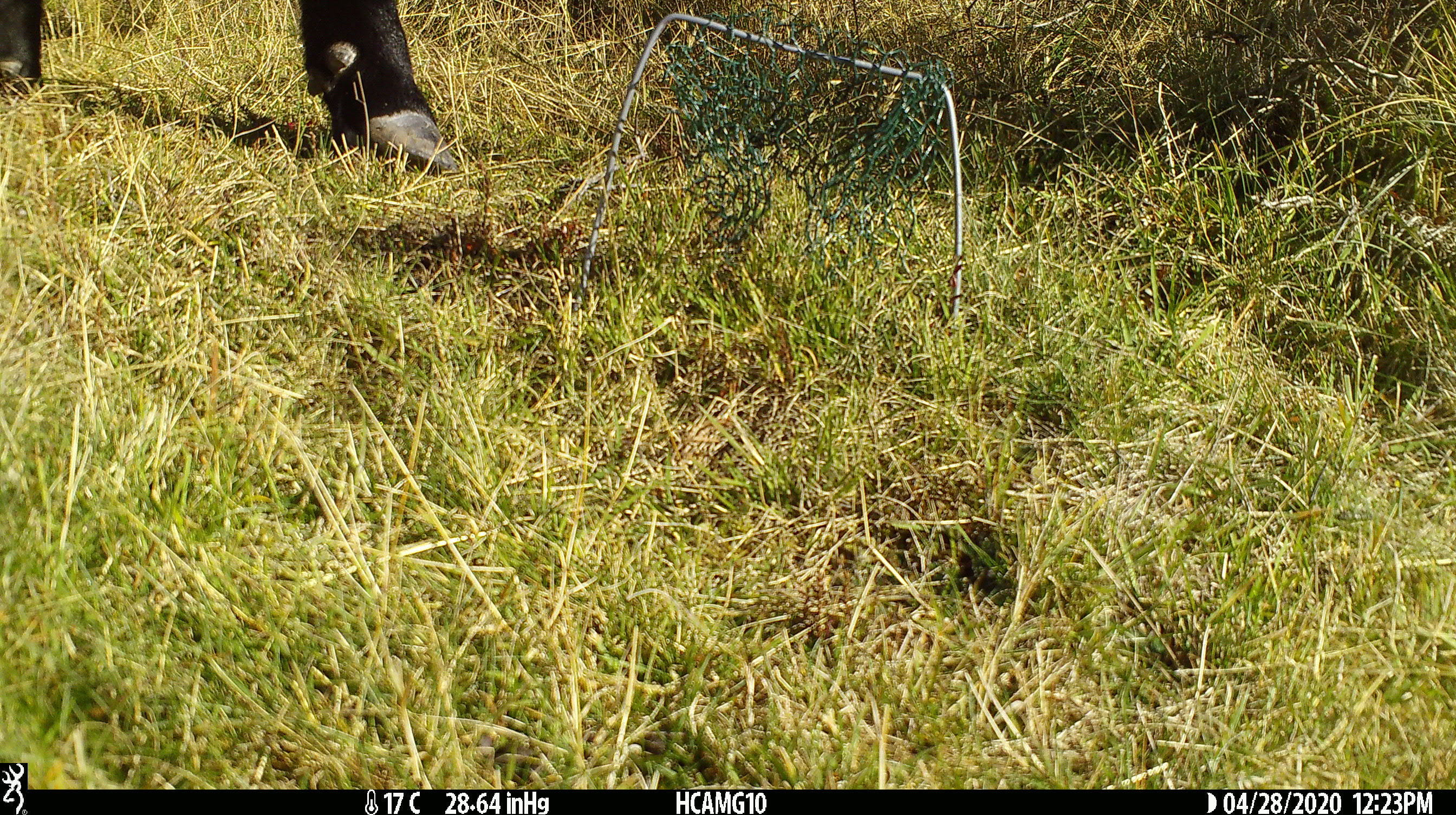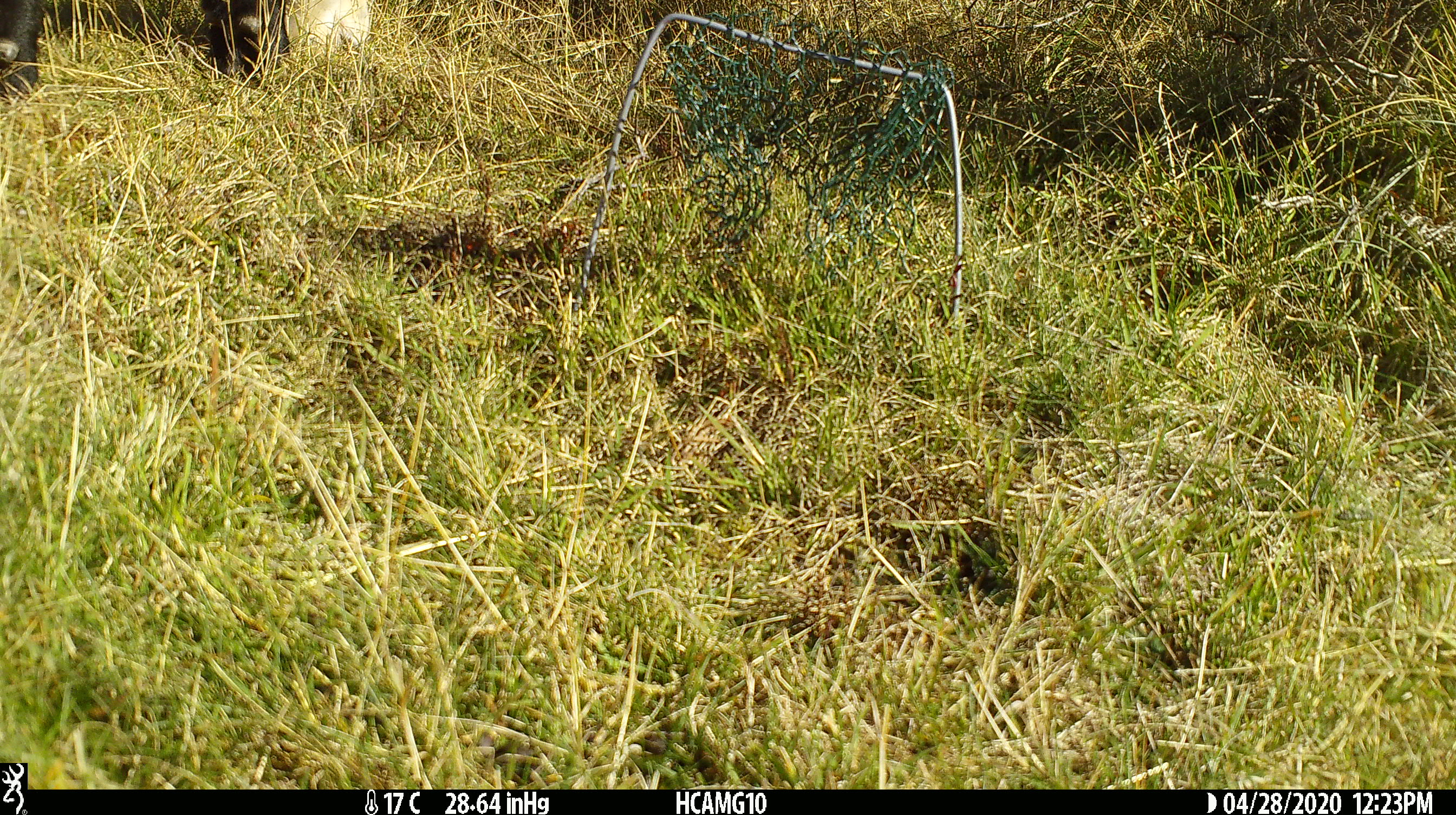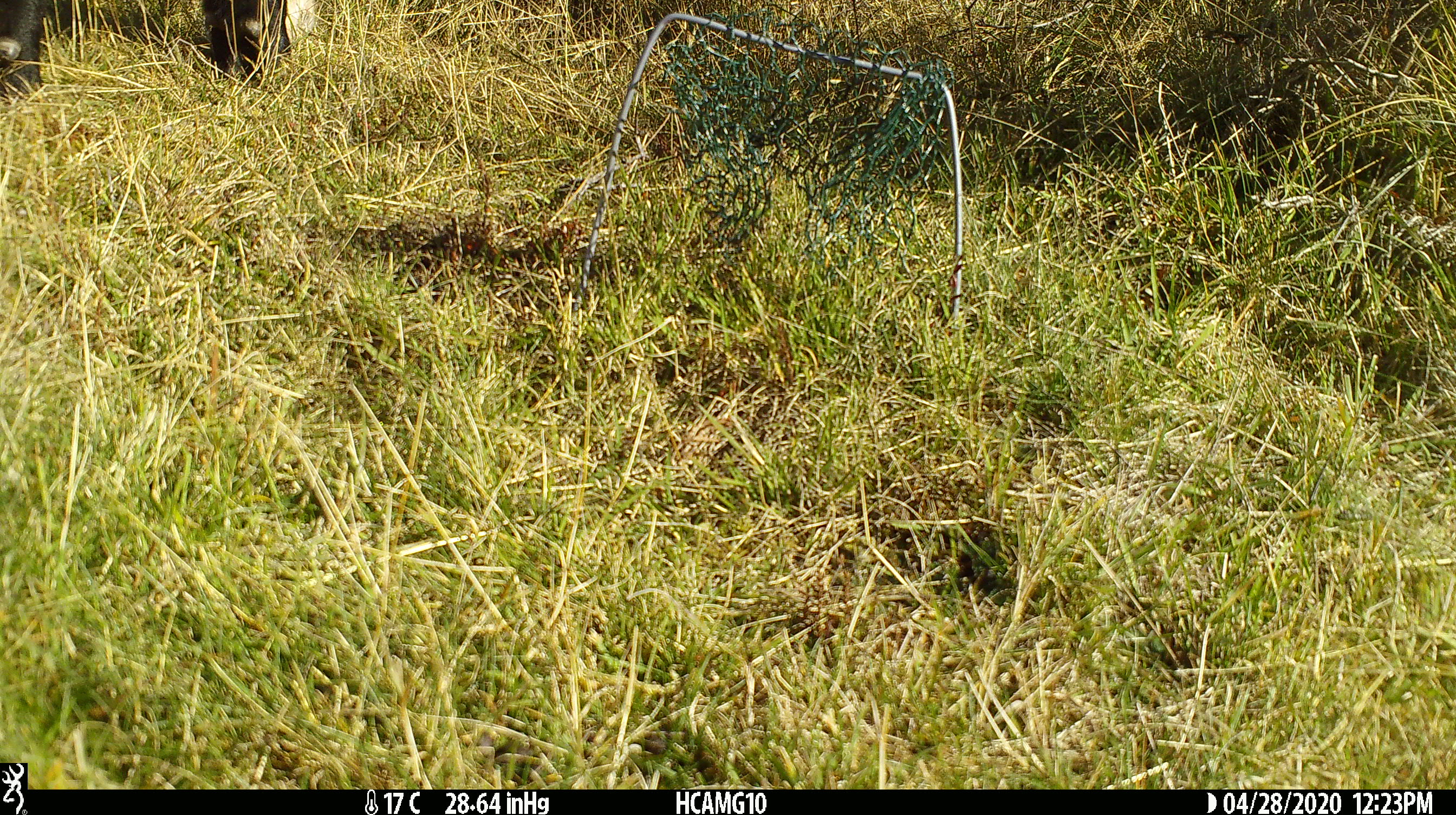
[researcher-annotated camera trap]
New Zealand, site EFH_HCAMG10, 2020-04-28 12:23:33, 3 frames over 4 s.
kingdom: Animalia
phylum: Chordata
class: Mammalia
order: Artiodactyla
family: Bovidae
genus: Bos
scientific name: Bos taurus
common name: domestic cow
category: cow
Cow (domestic cow) (Bos taurus).